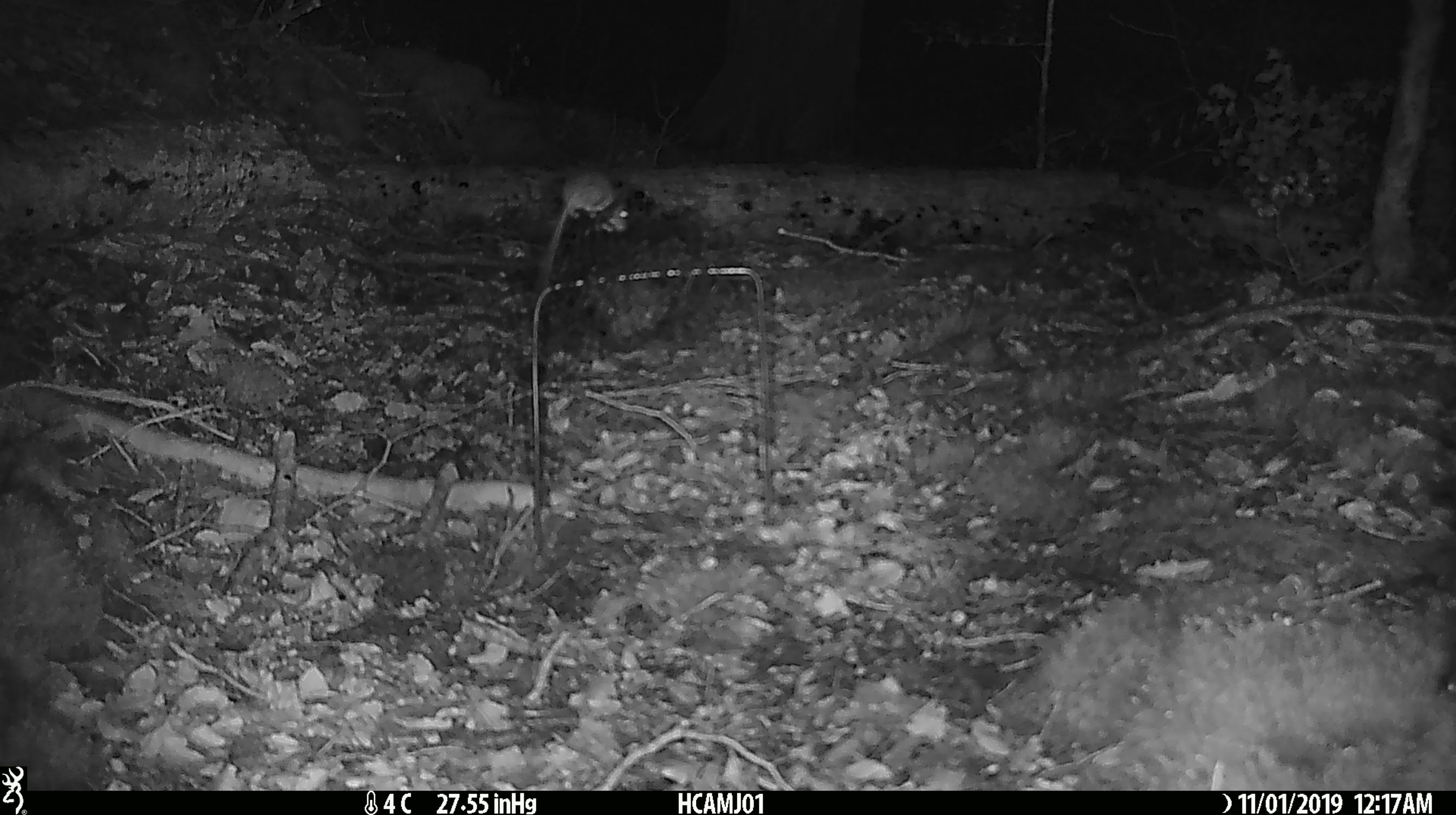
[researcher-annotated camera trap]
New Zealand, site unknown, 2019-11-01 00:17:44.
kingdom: Animalia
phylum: Chordata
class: Mammalia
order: Rodentia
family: Muridae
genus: Mus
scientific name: Mus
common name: mouse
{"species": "mouse (Mus)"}